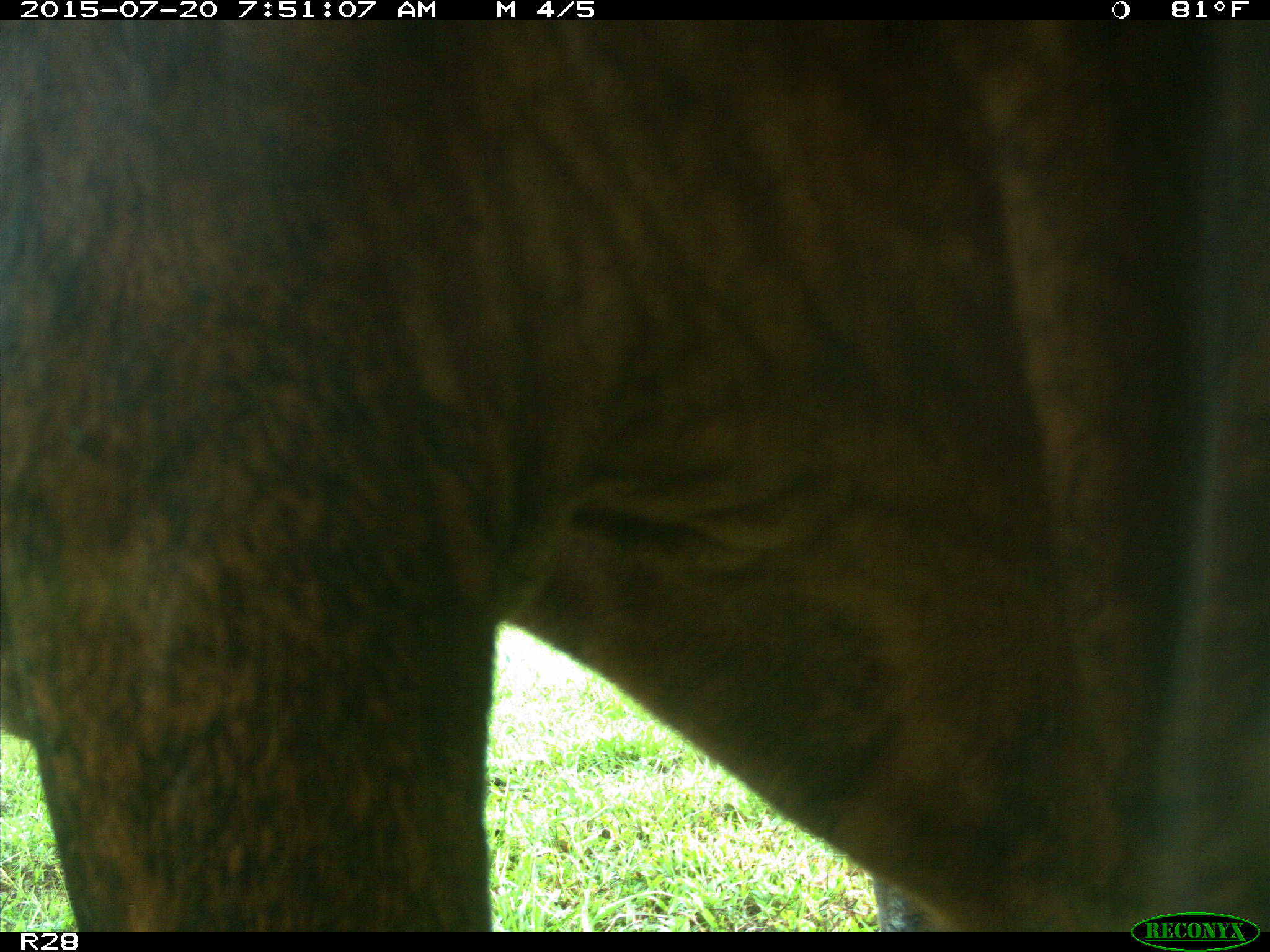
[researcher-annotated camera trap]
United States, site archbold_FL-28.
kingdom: Animalia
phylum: Chordata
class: Mammalia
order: Artiodactyla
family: Bovidae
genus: Bos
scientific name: Bos taurus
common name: domestic cow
Bos taurus (domestic cow).